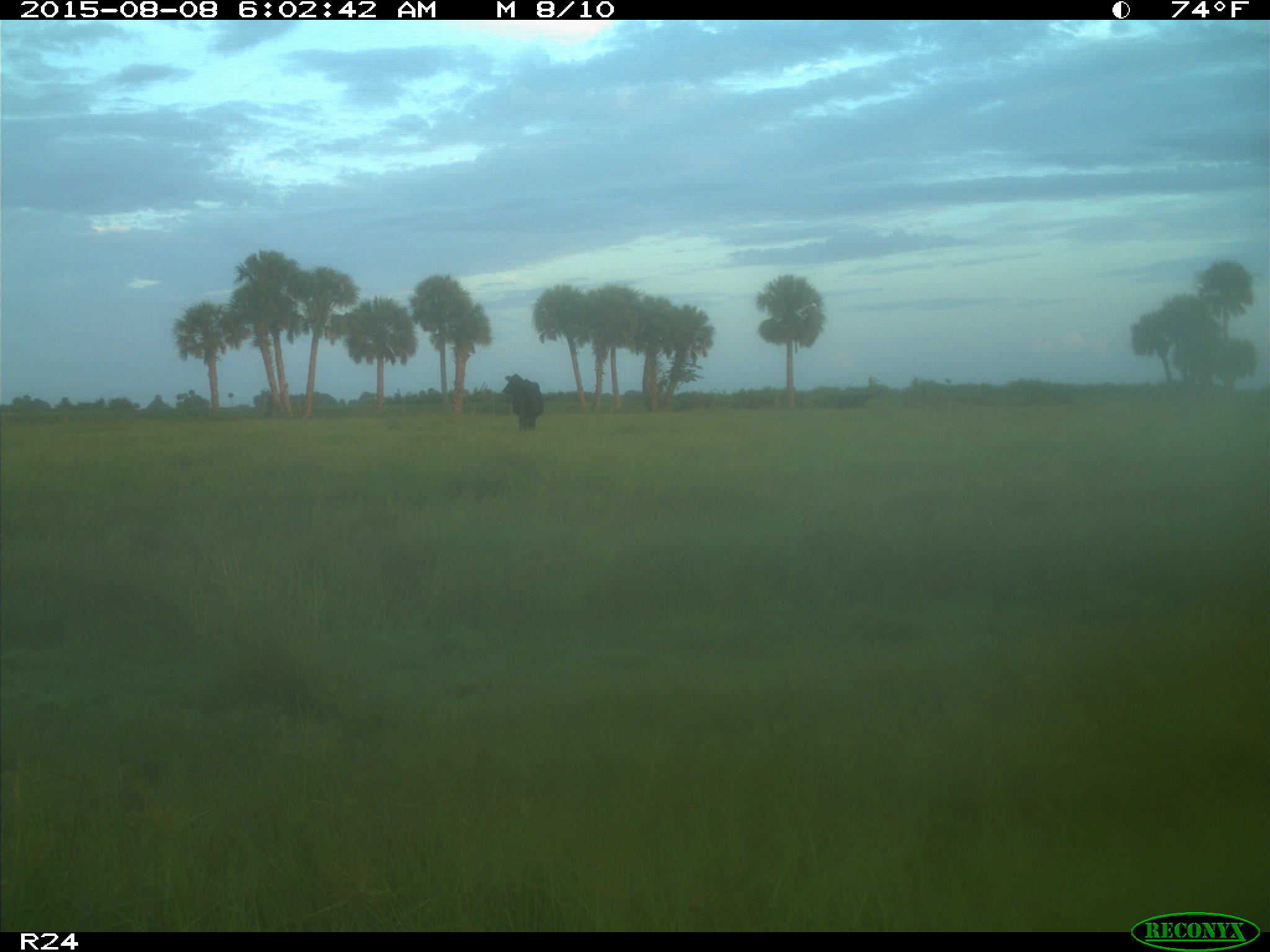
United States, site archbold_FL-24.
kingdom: Animalia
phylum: Chordata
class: Mammalia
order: Artiodactyla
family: Bovidae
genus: Bos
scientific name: Bos taurus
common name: domestic cow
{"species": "Bos taurus (domestic cow)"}